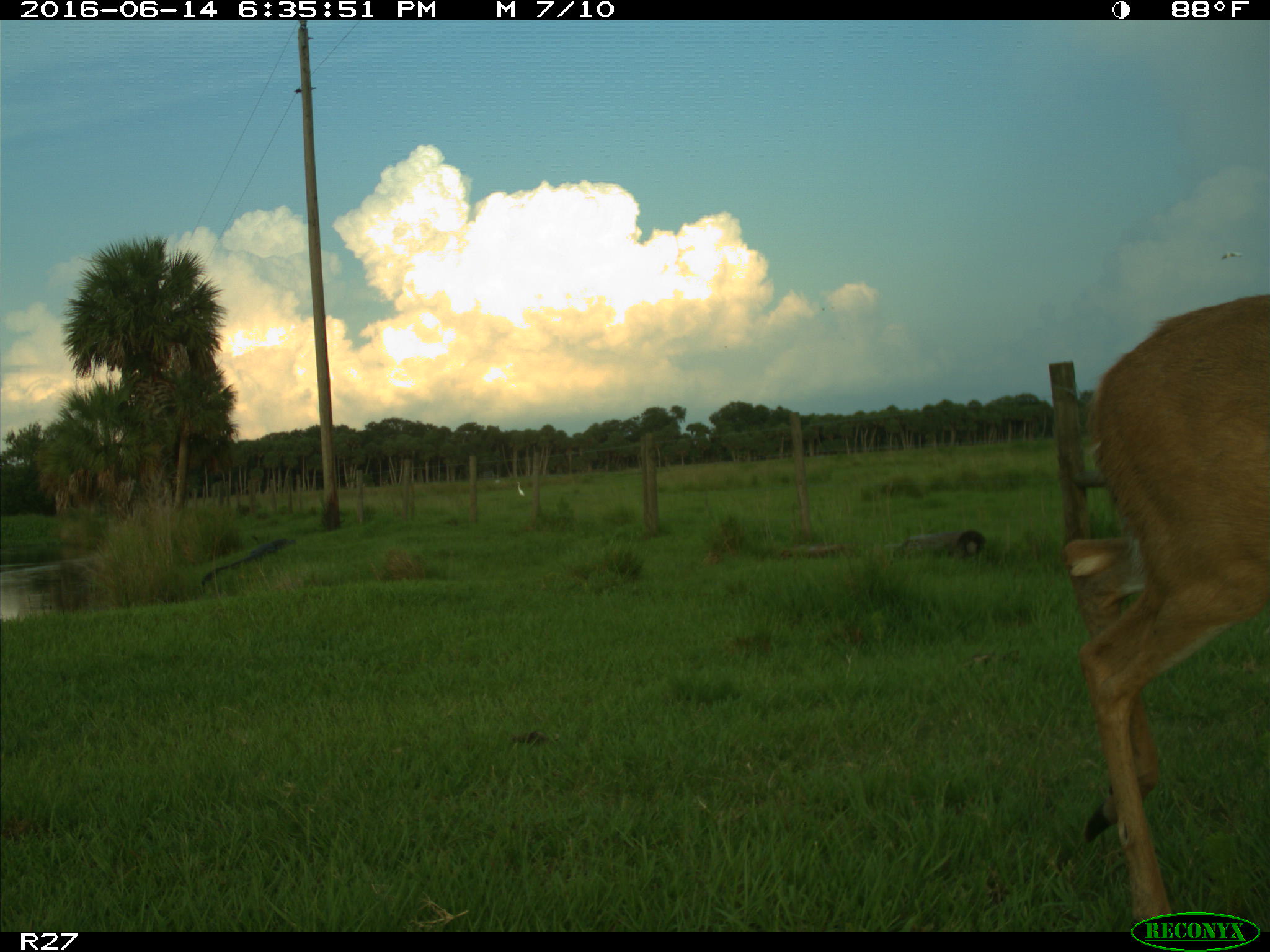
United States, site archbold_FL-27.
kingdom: Animalia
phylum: Chordata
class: Mammalia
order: Artiodactyla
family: Cervidae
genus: Odocoileus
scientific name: Odocoileus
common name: deer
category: unidentified deer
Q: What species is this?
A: Unidentified deer (deer) (Odocoileus).